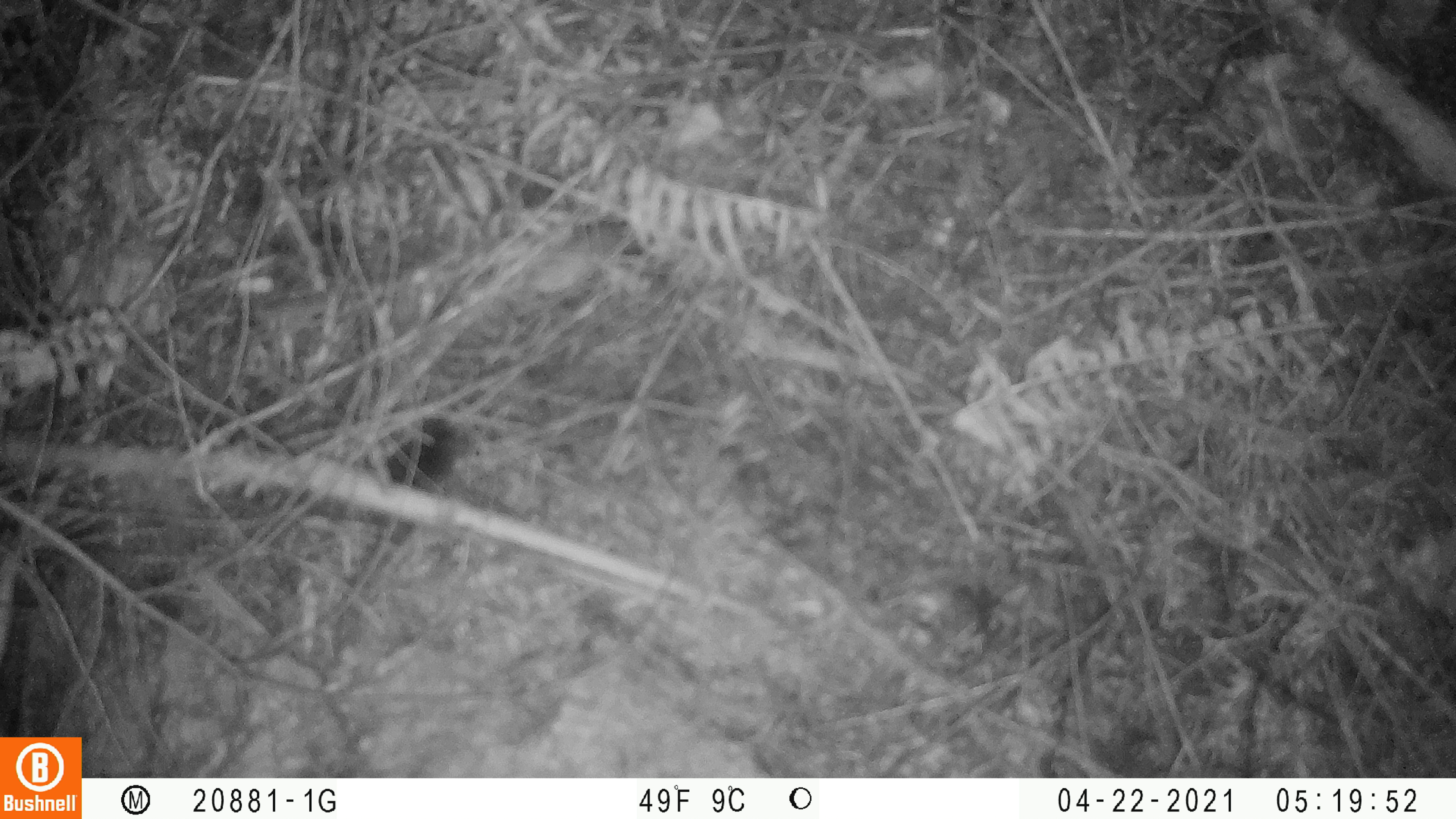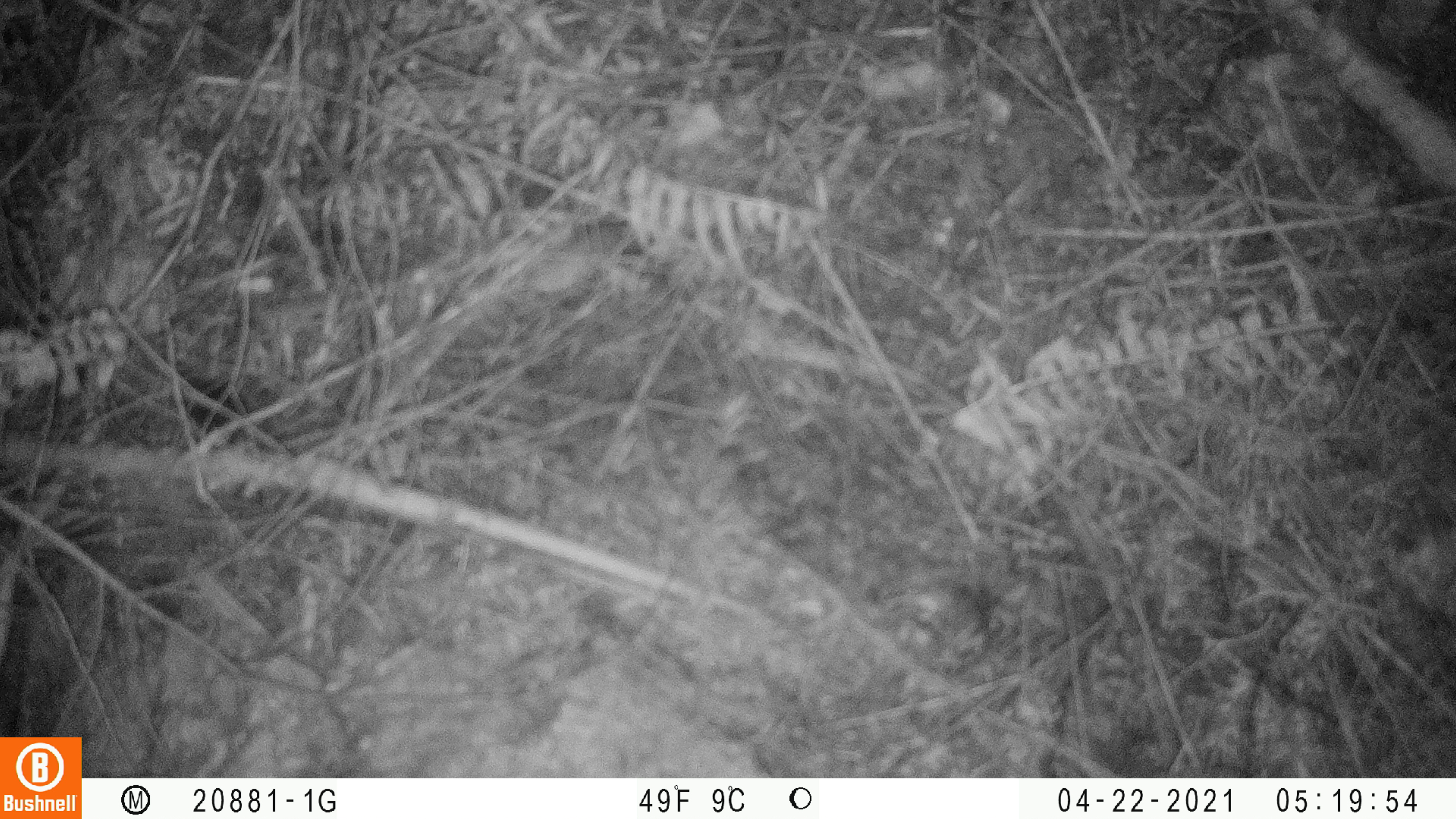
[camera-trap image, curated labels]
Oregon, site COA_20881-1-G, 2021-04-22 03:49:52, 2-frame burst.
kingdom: Animalia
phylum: Chordata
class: Mammalia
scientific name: Mammalia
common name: small mammal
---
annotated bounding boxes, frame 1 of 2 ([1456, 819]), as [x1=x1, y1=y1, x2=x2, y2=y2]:
small mammal: [x1=296, y1=354, x2=542, y2=588]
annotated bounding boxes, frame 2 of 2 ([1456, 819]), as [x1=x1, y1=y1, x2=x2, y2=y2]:
small mammal: [x1=109, y1=337, x2=312, y2=477]